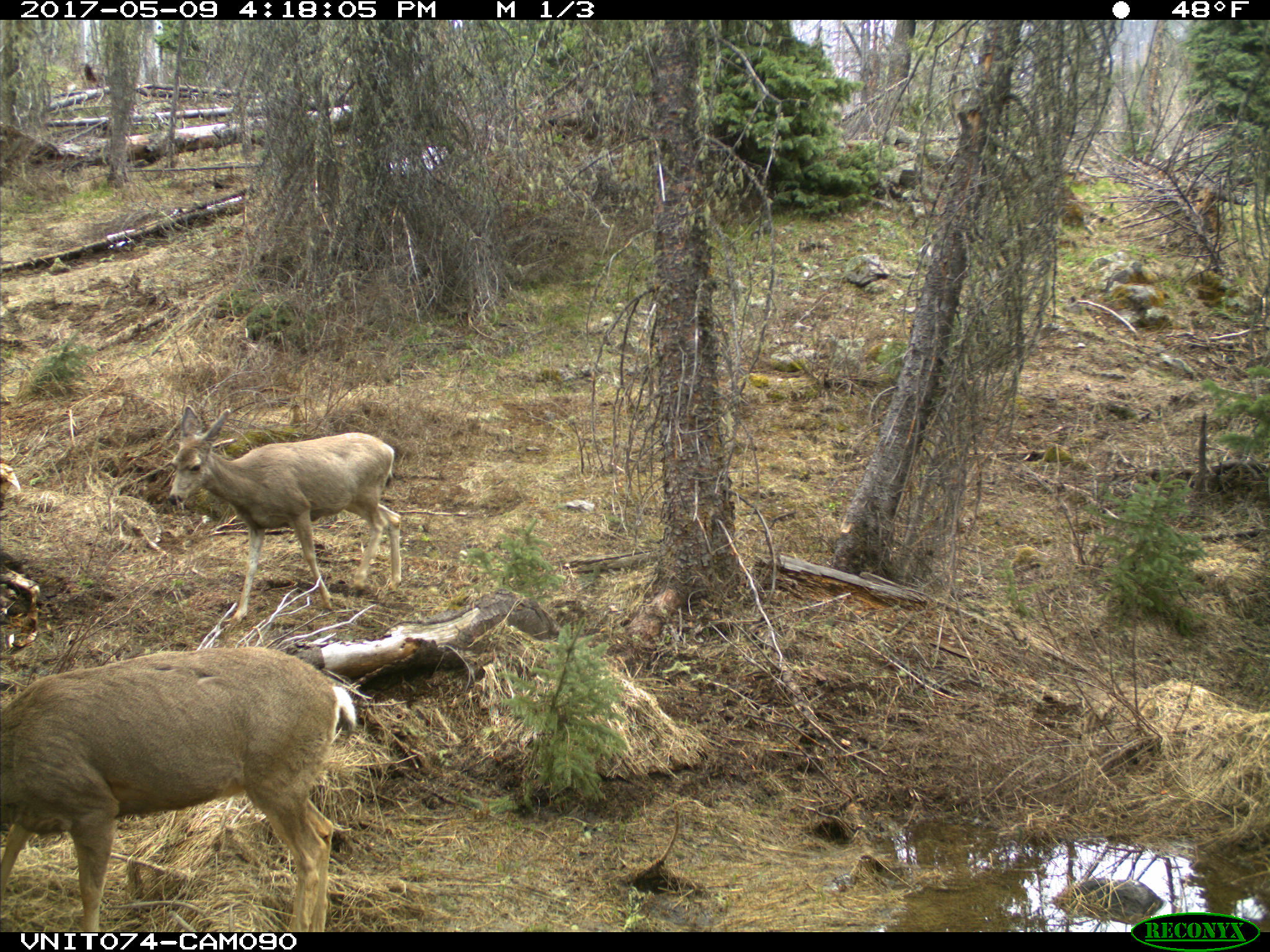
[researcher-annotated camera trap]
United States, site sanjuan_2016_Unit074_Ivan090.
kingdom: Animalia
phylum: Chordata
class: Mammalia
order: Artiodactyla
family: Cervidae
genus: Odocoileus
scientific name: Odocoileus hemionus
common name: mule deer